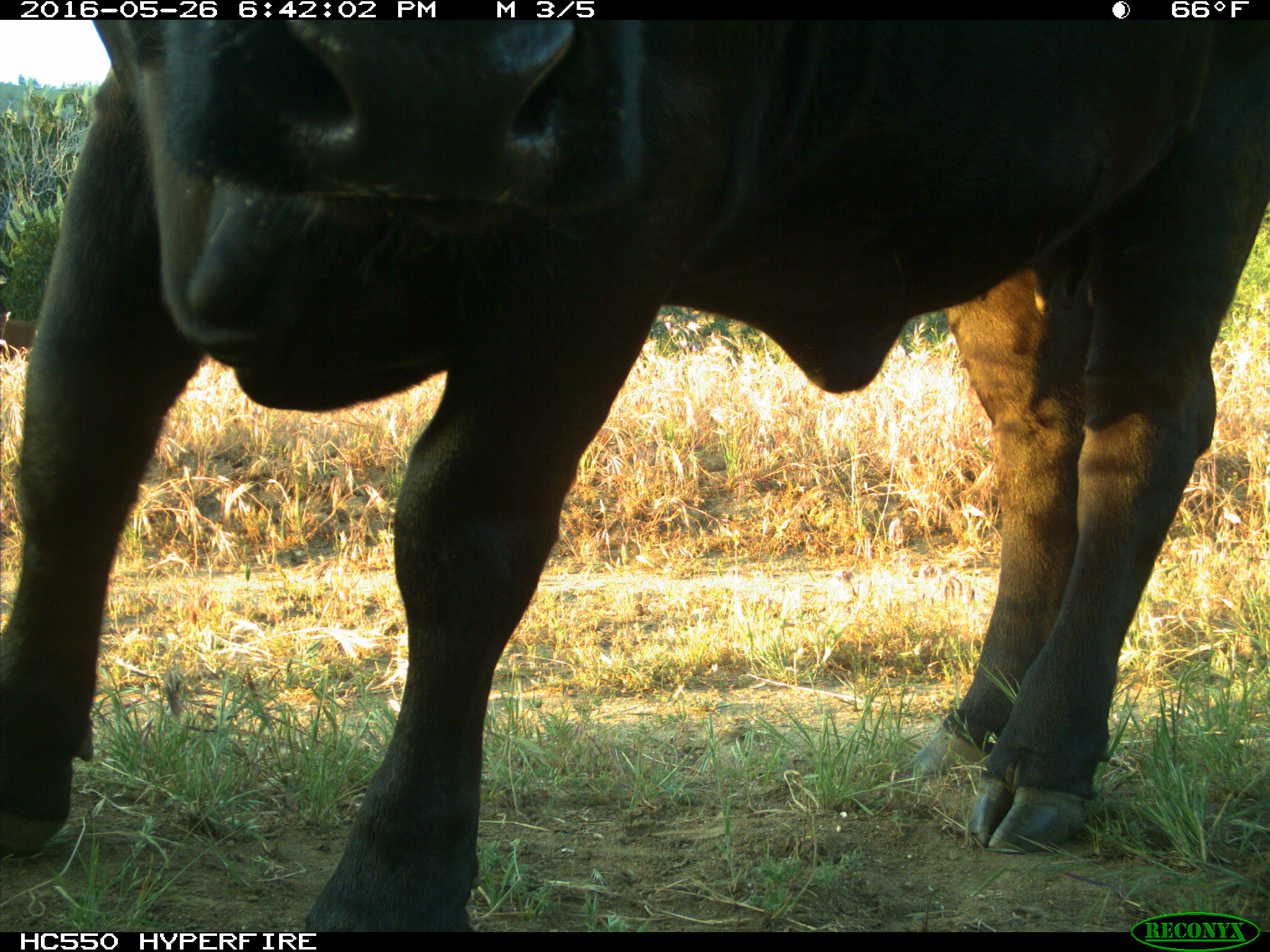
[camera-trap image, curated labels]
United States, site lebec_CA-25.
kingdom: Animalia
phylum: Chordata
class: Mammalia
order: Artiodactyla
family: Bovidae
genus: Bos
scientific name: Bos taurus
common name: domestic cow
Bos taurus (domestic cow).